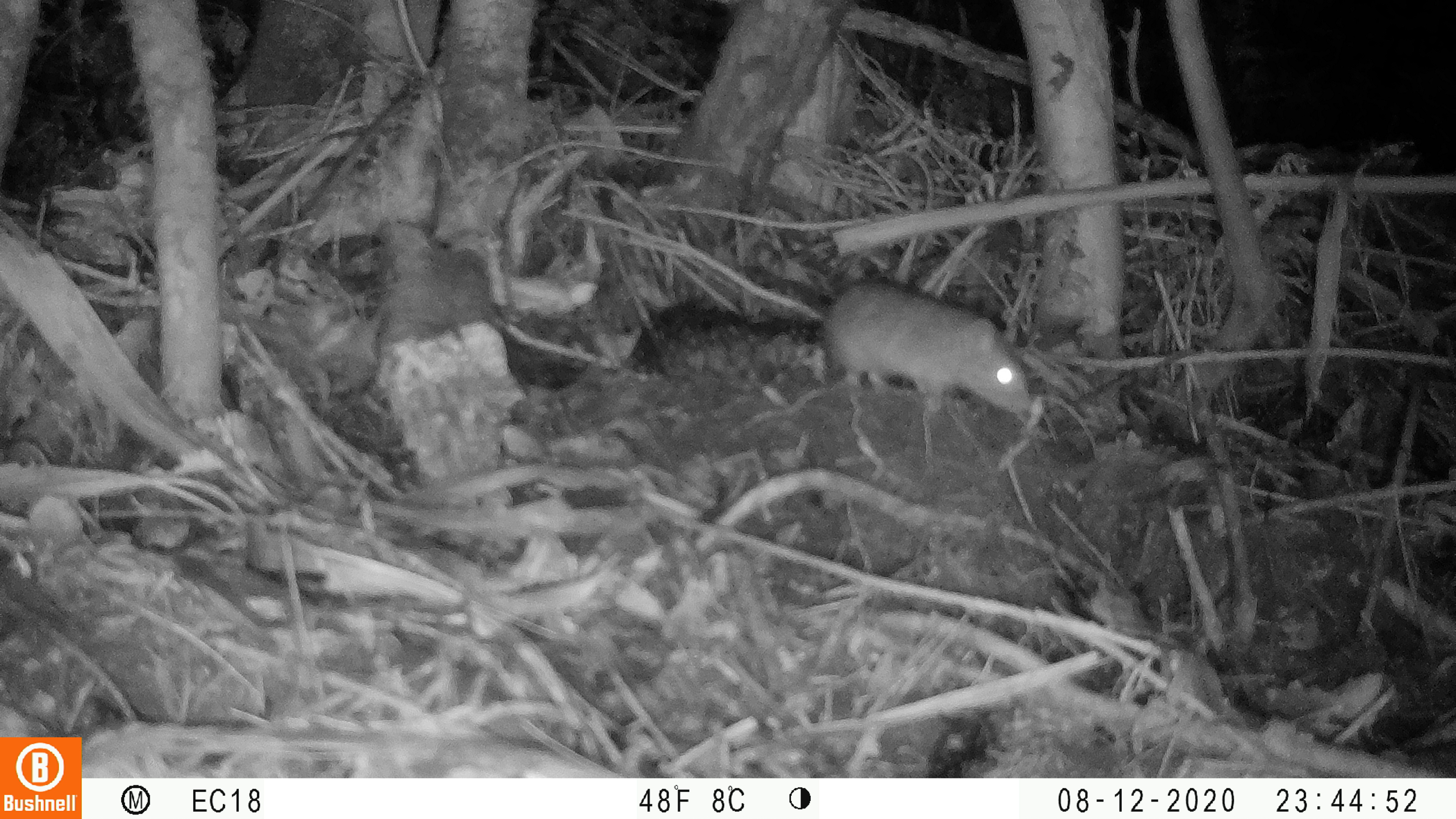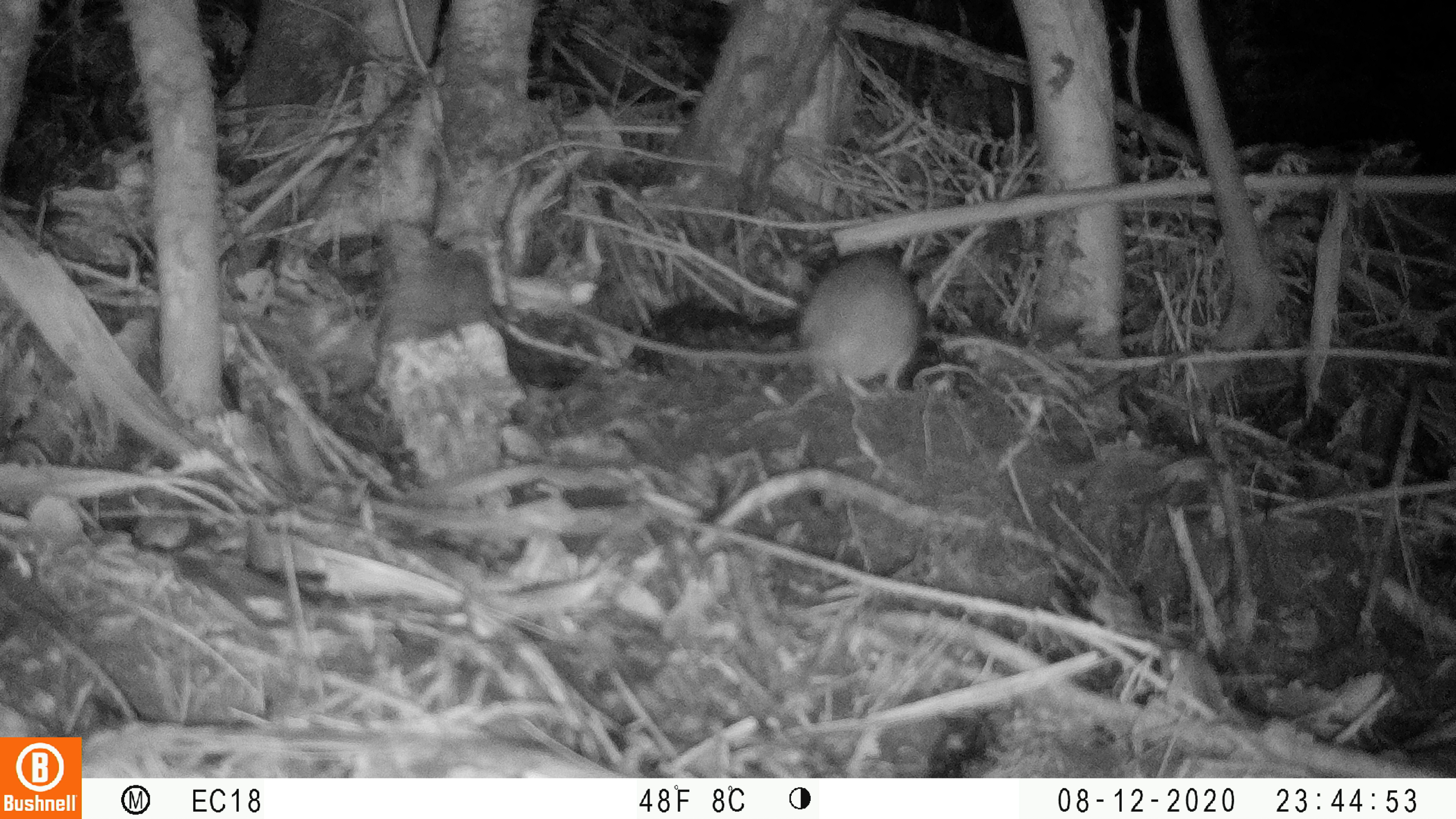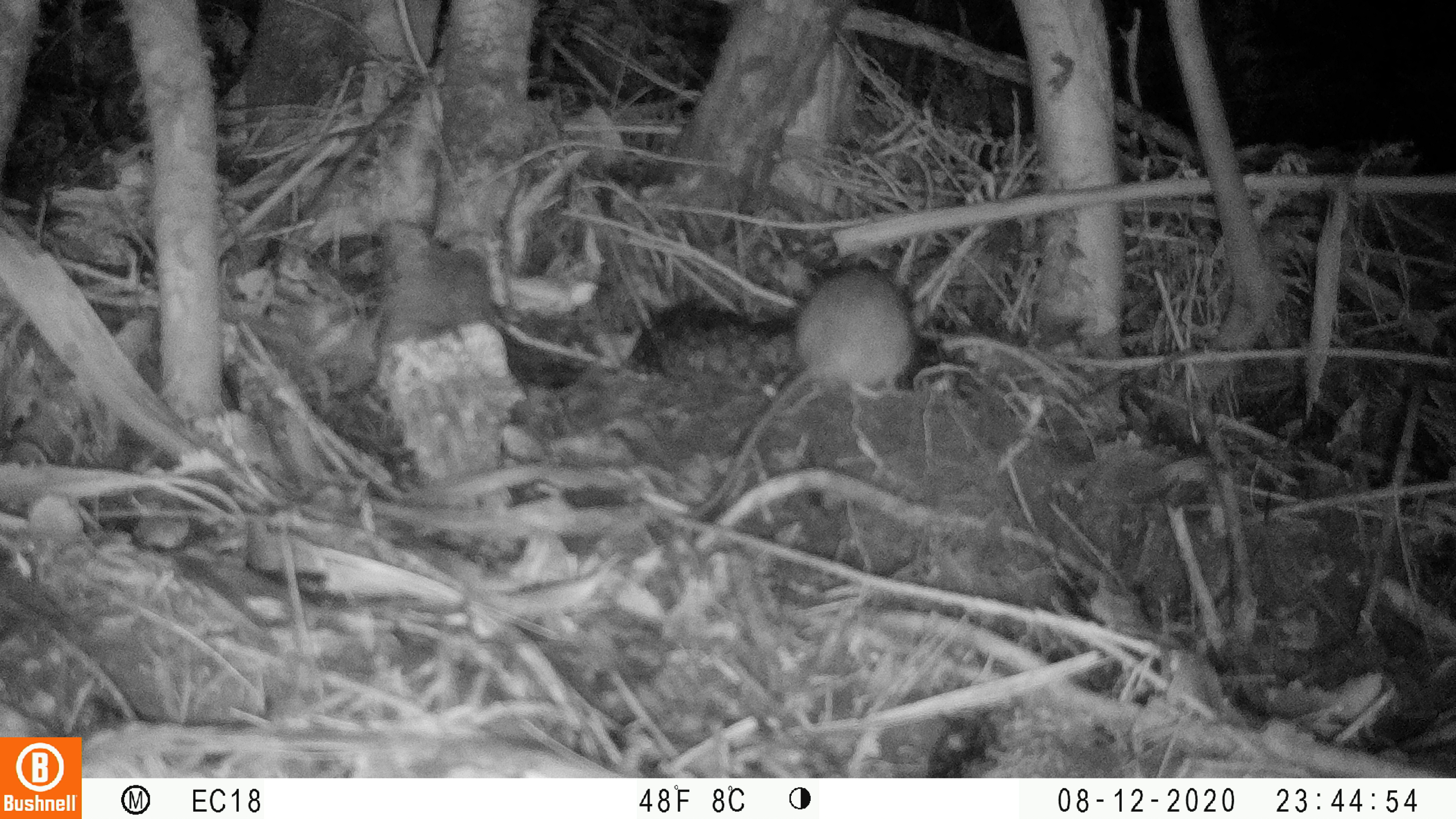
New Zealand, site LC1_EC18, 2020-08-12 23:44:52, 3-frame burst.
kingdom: Animalia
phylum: Chordata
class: Mammalia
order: Rodentia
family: Muridae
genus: Rattus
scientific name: Rattus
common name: rat